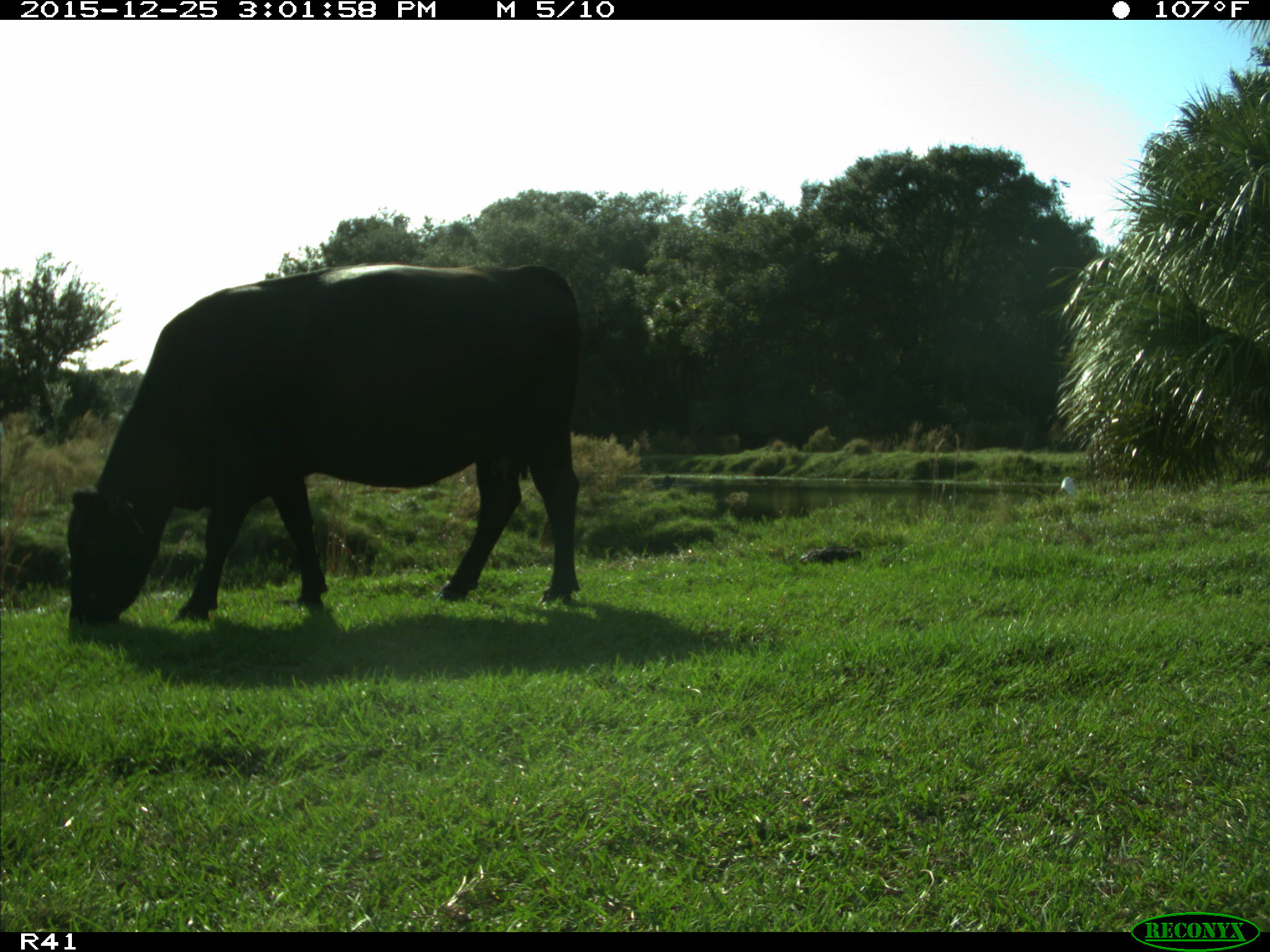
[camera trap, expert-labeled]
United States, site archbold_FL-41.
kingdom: Animalia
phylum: Chordata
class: Mammalia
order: Artiodactyla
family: Bovidae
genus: Bos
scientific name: Bos taurus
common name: domestic cow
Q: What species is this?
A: Bos taurus (domestic cow).